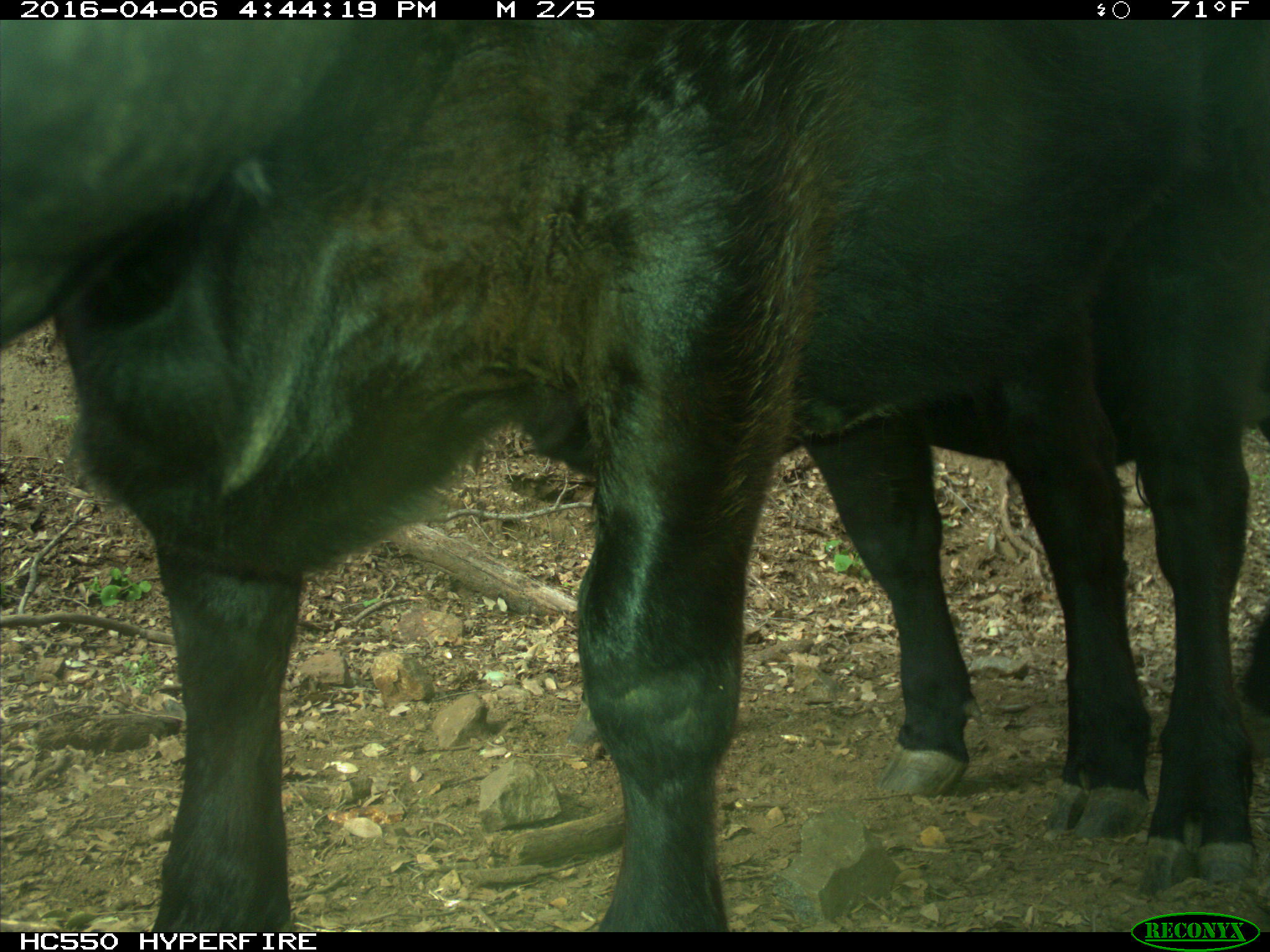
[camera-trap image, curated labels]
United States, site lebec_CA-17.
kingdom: Animalia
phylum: Chordata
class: Mammalia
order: Artiodactyla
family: Bovidae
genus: Bos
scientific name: Bos taurus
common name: domestic cow